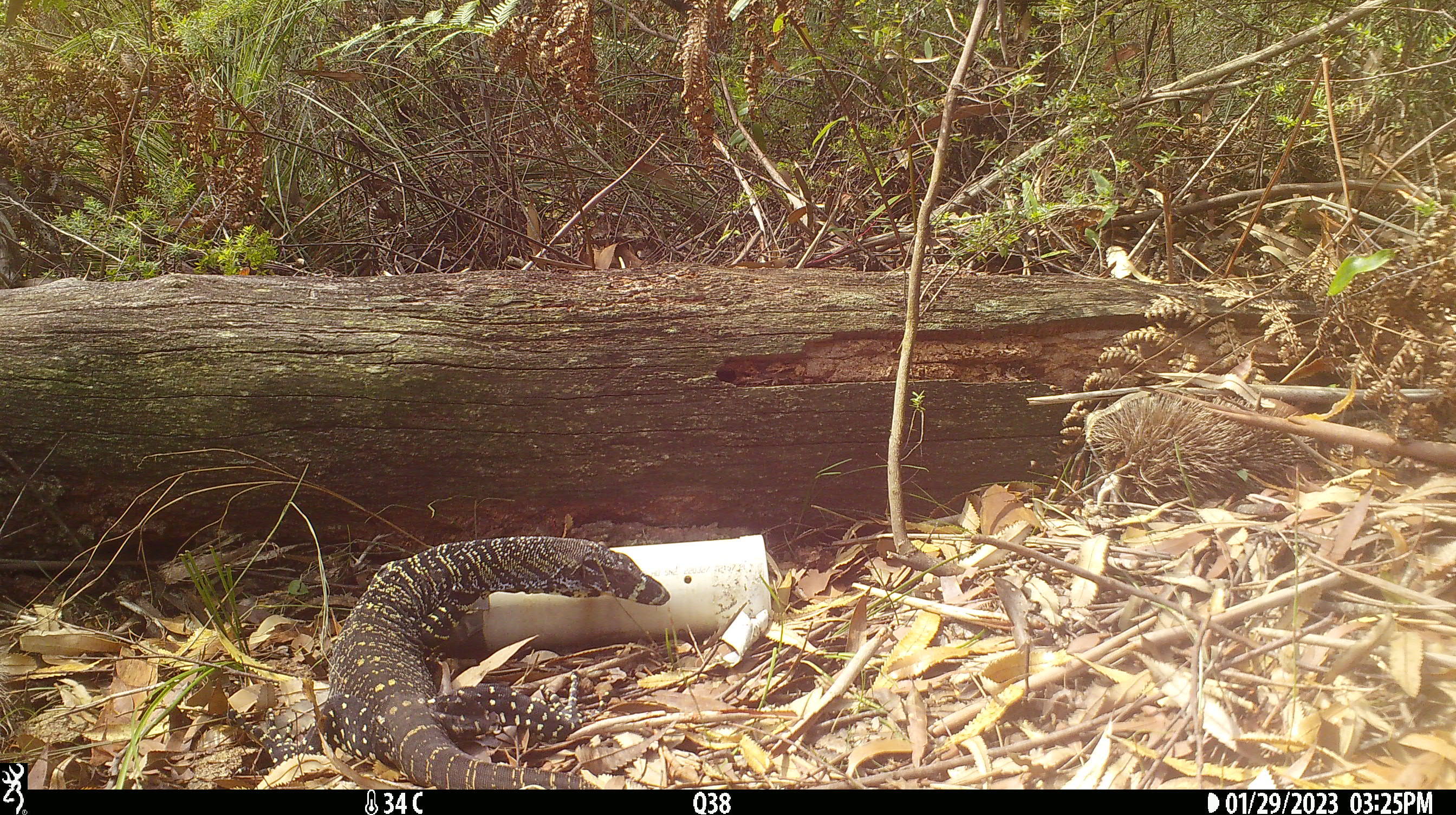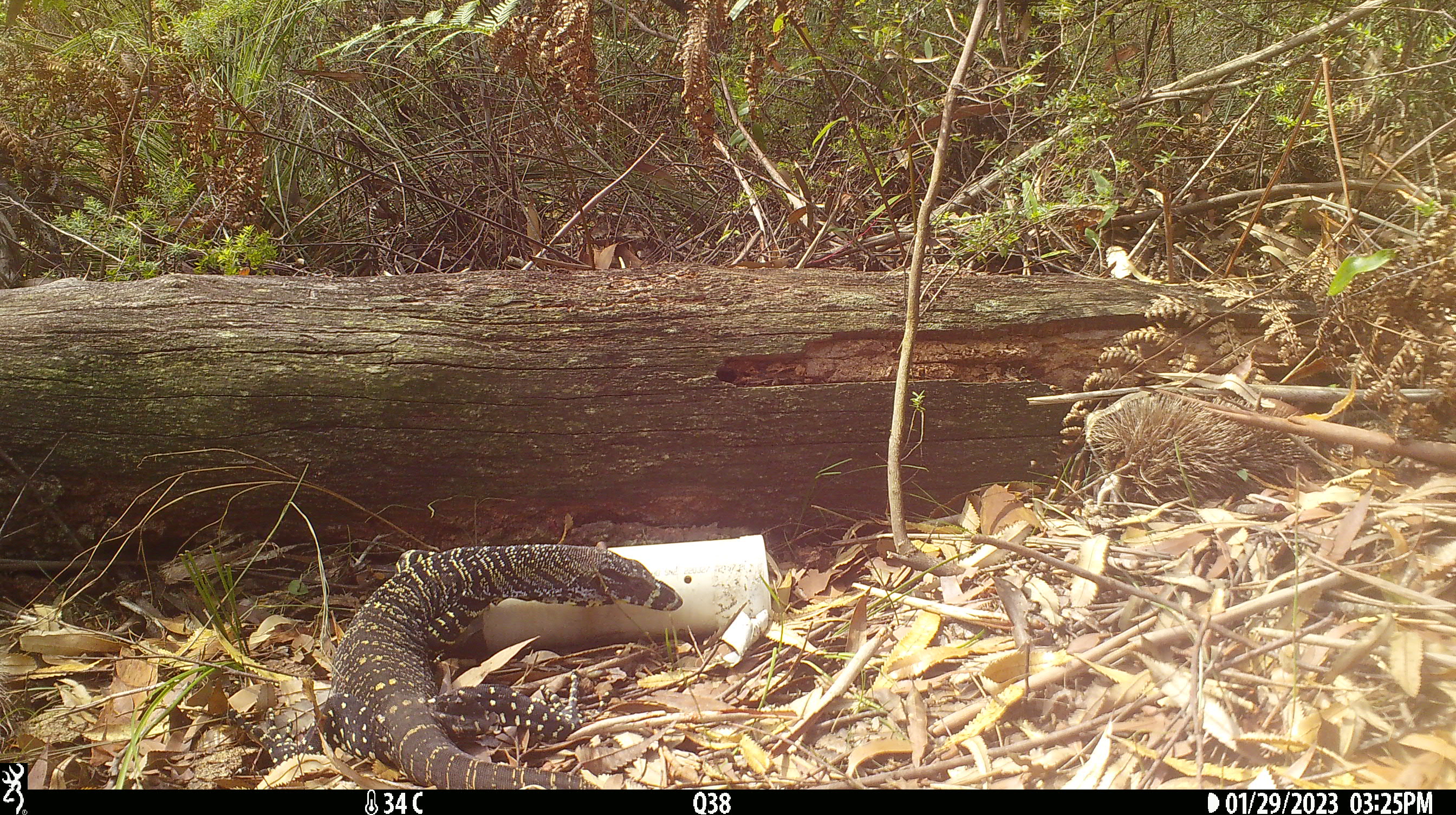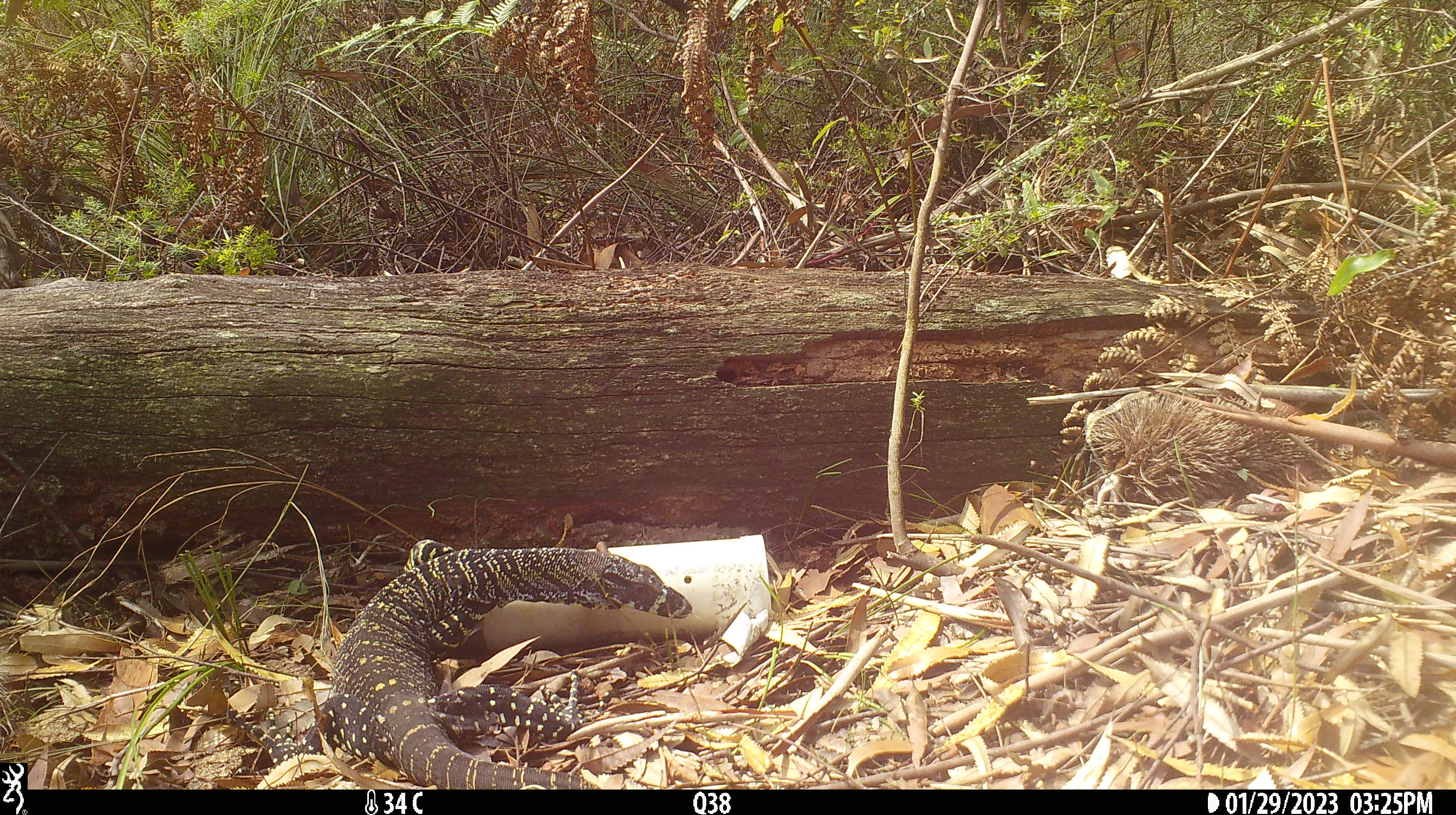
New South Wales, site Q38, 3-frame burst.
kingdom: Animalia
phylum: Chordata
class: Reptilia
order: Squamata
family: Varanidae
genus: Varanus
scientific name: Varanus varius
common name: lace monitor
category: goanna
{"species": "goanna (lace monitor) (Varanus varius)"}